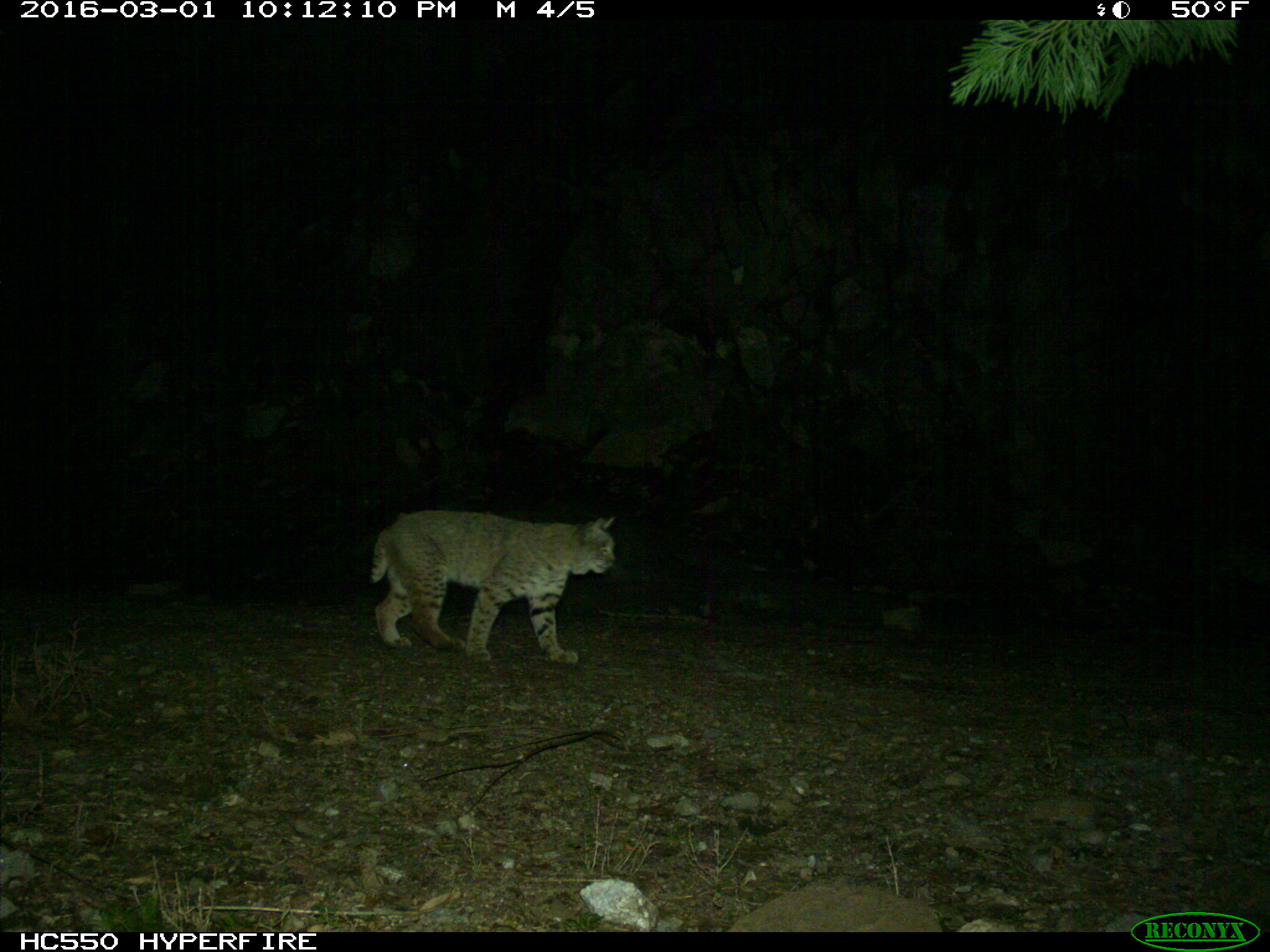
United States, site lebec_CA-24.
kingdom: Animalia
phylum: Chordata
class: Mammalia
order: Carnivora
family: Felidae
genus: Lynx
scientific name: Lynx rufus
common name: bobcat